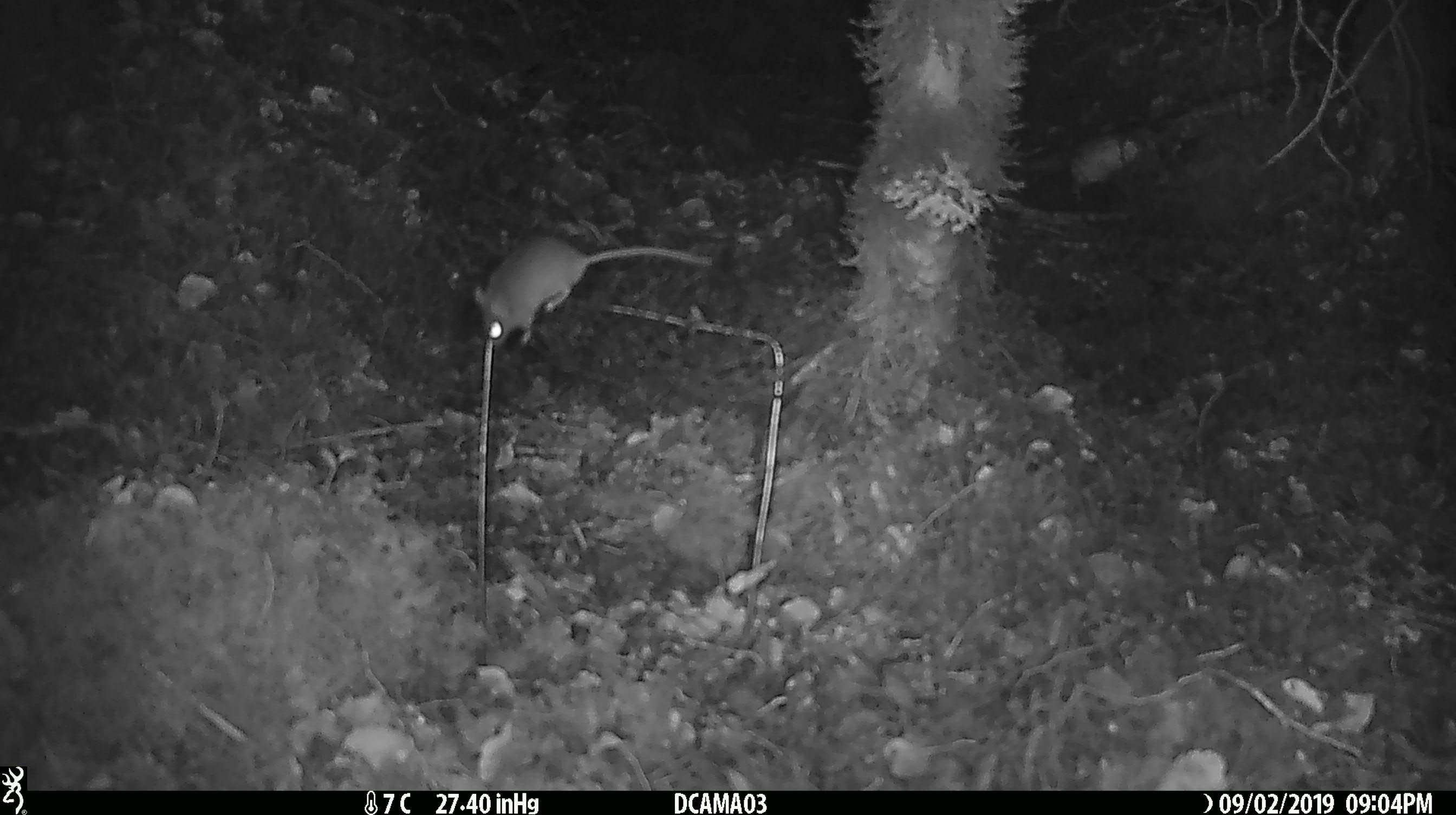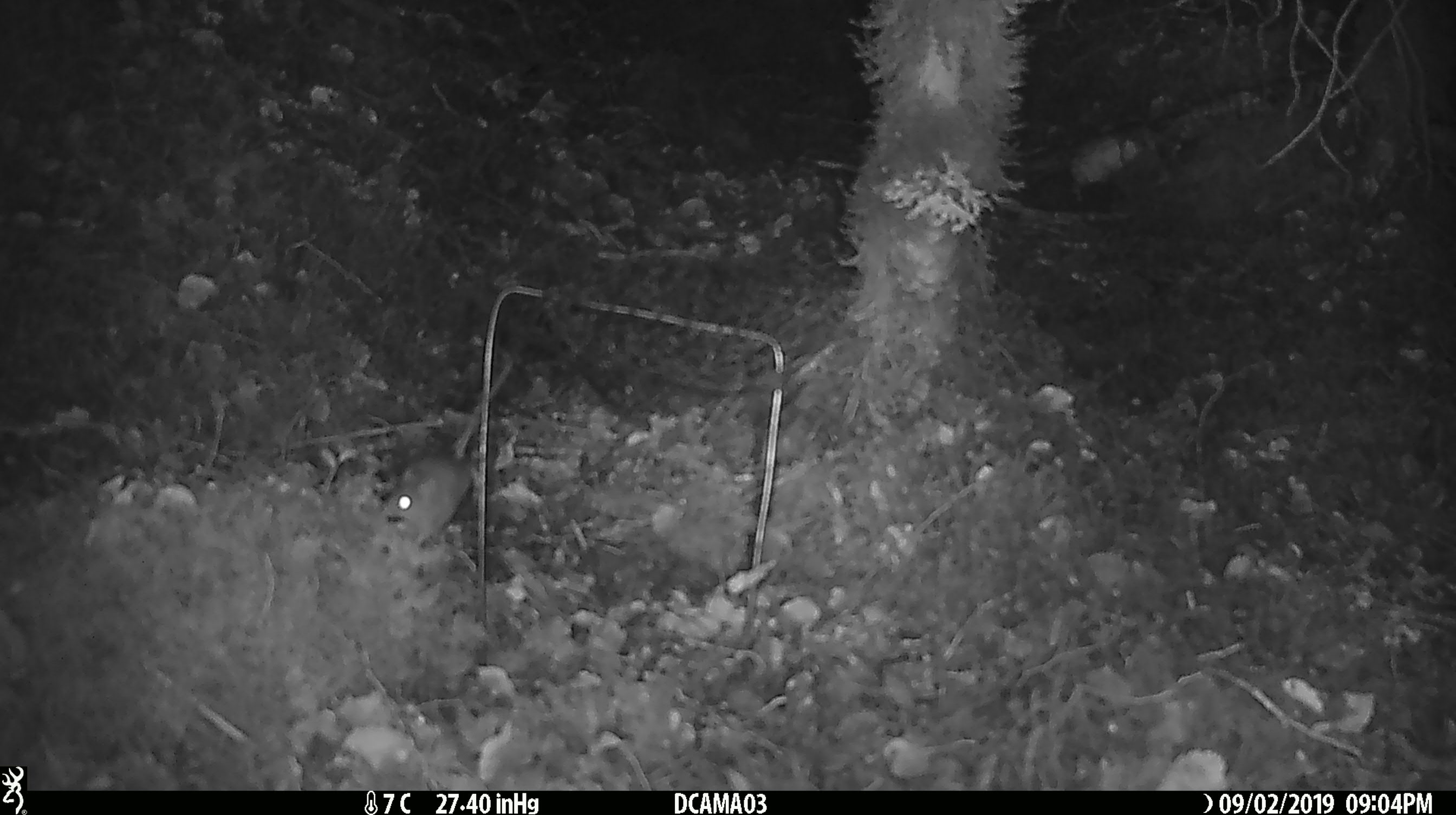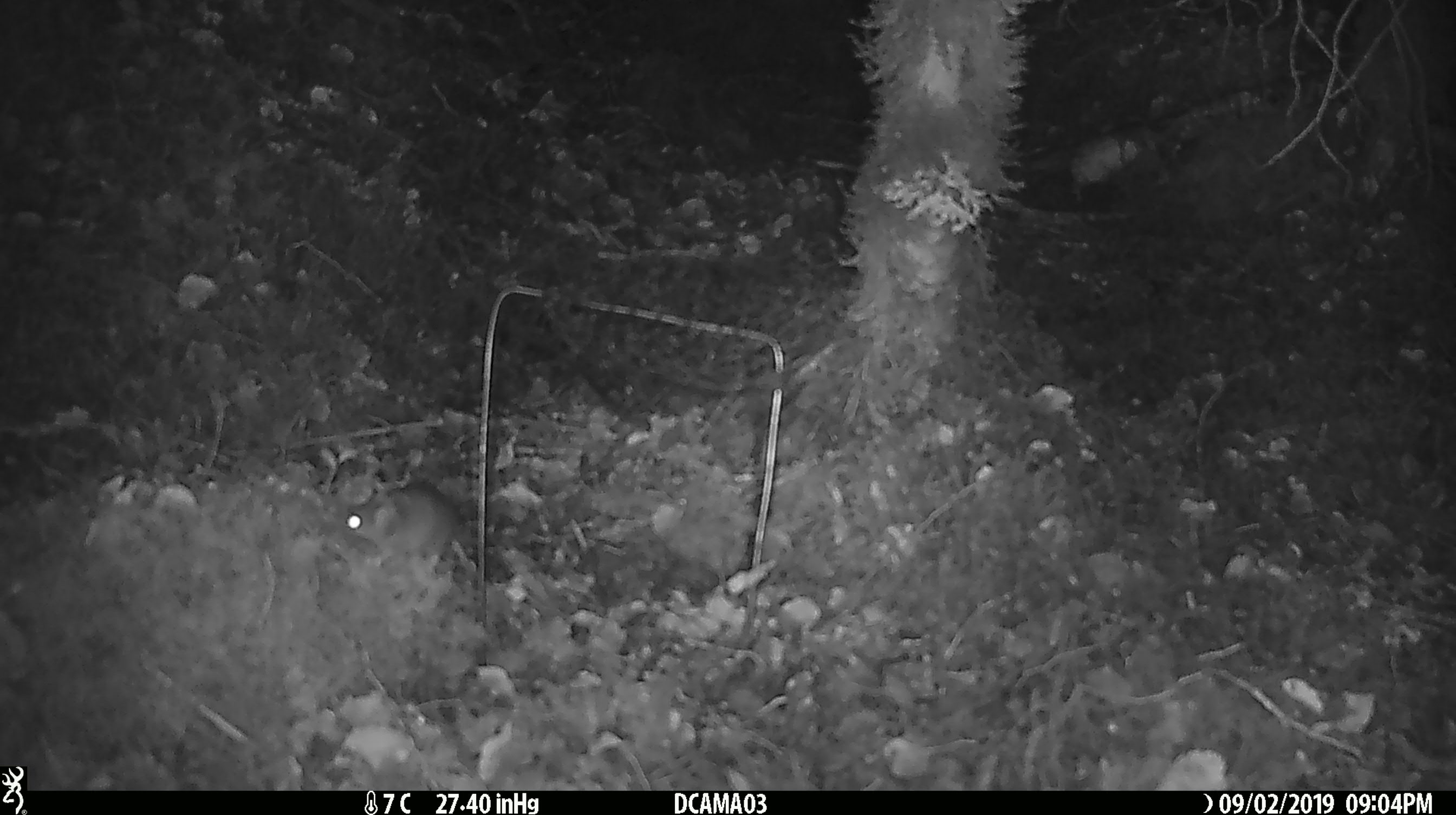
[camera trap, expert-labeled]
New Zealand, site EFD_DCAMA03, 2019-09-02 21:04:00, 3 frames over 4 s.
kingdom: Animalia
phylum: Chordata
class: Mammalia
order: Rodentia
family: Muridae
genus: Mus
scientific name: Mus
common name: mouse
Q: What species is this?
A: Mouse (Mus).